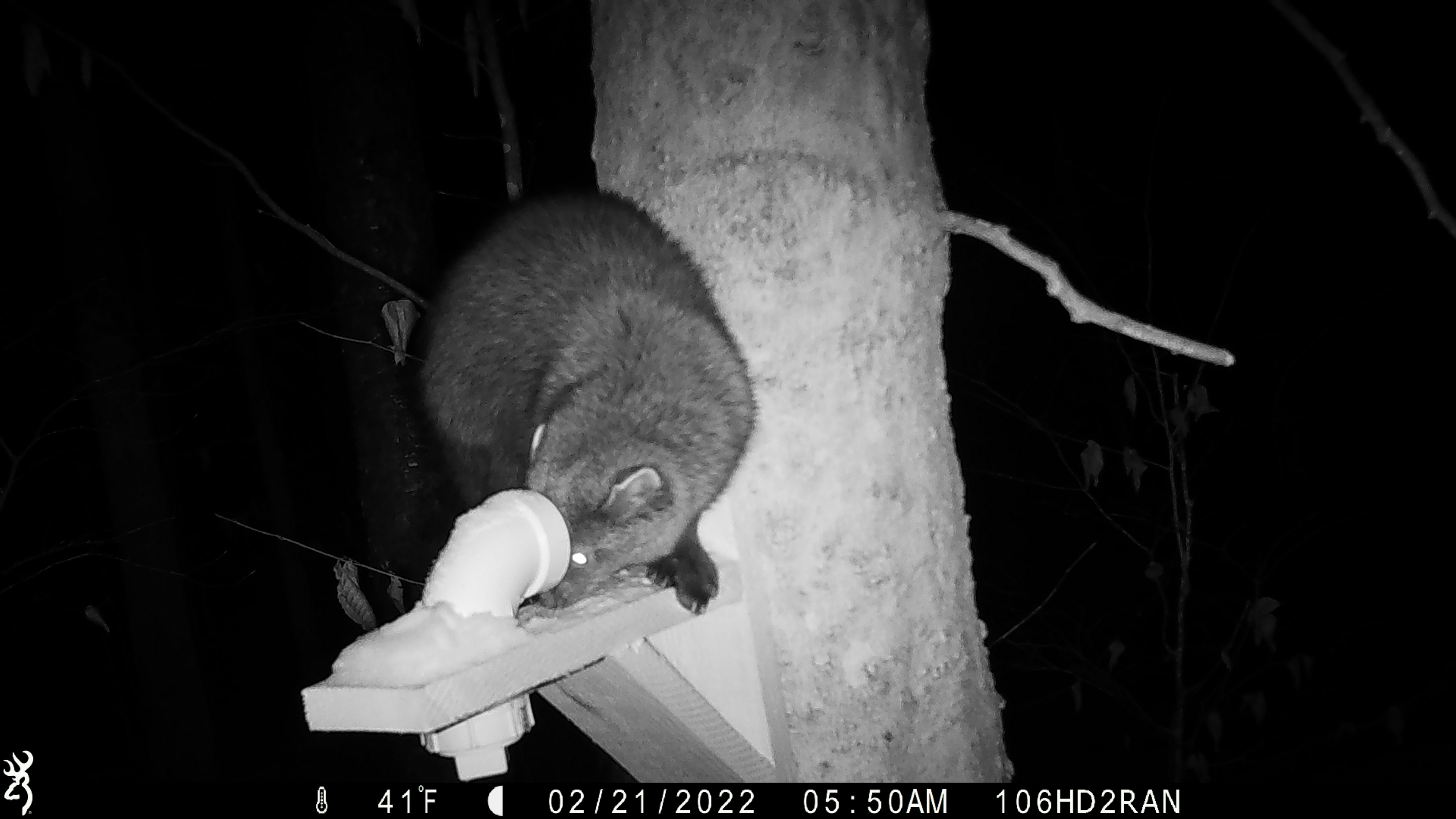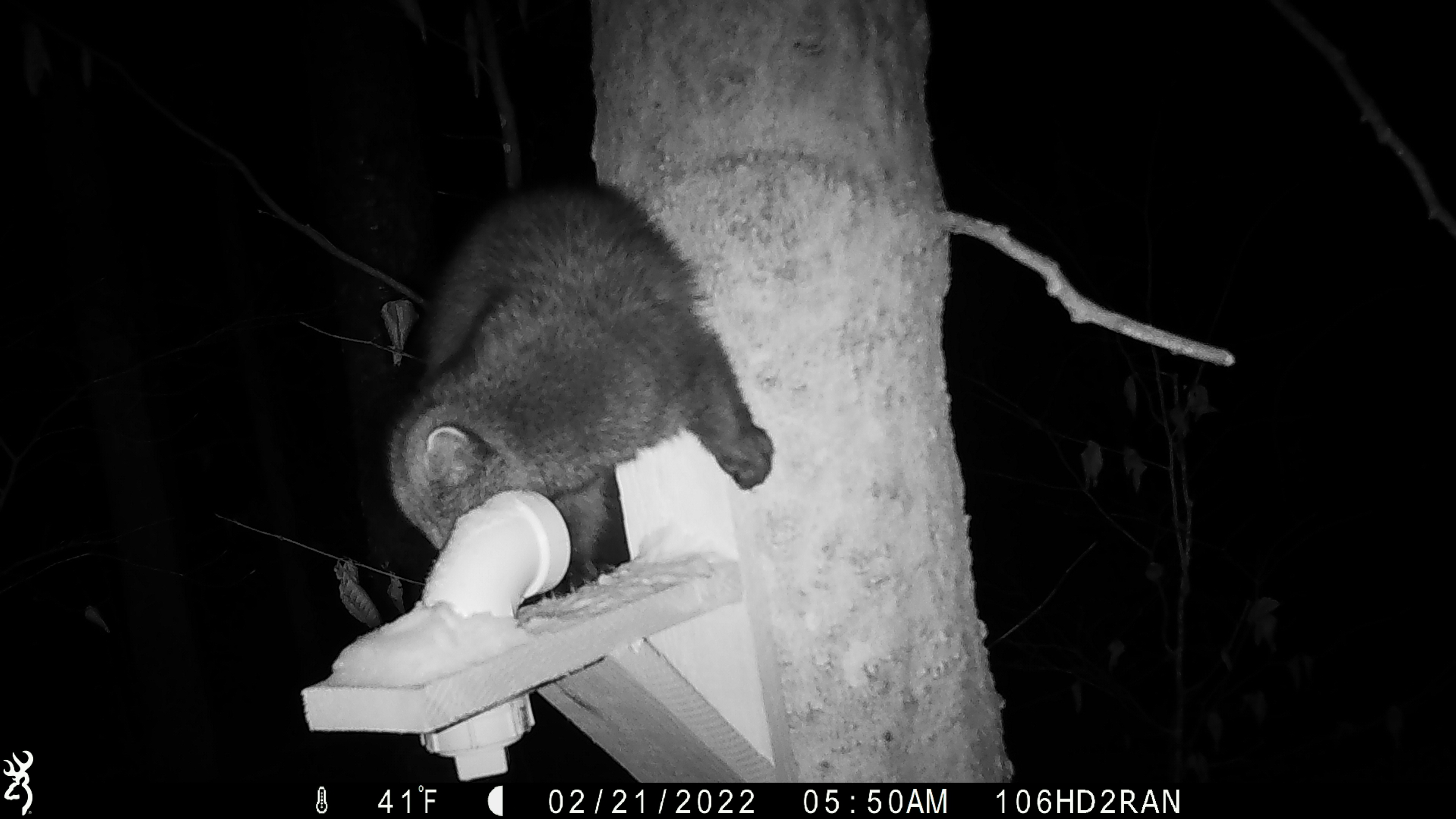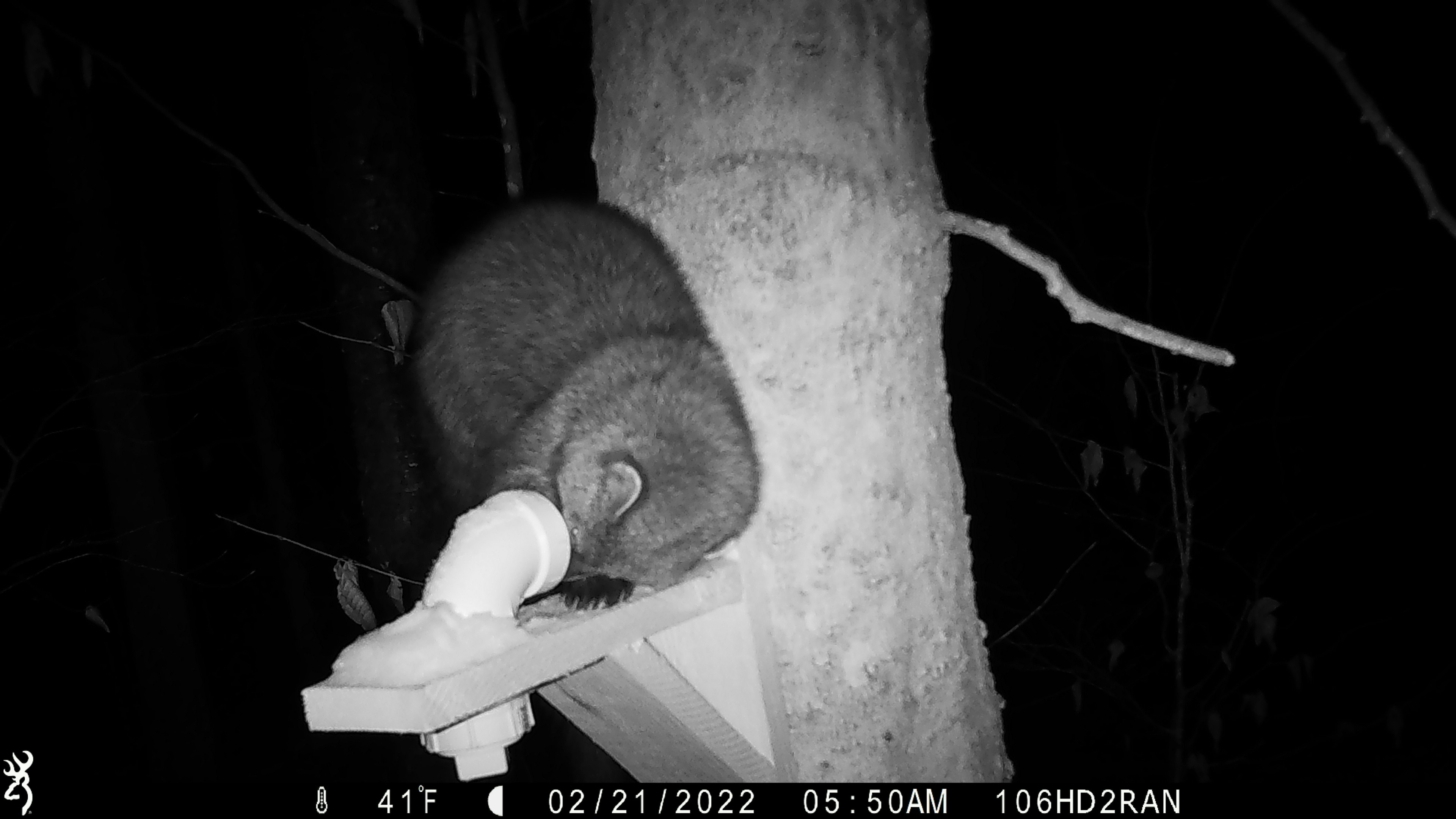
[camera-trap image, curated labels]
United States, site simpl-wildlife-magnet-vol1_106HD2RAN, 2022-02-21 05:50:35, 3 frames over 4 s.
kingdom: Animalia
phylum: Chordata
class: Mammalia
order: Carnivora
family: Mustelidae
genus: Pekania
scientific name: Pekania pennanti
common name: fisher